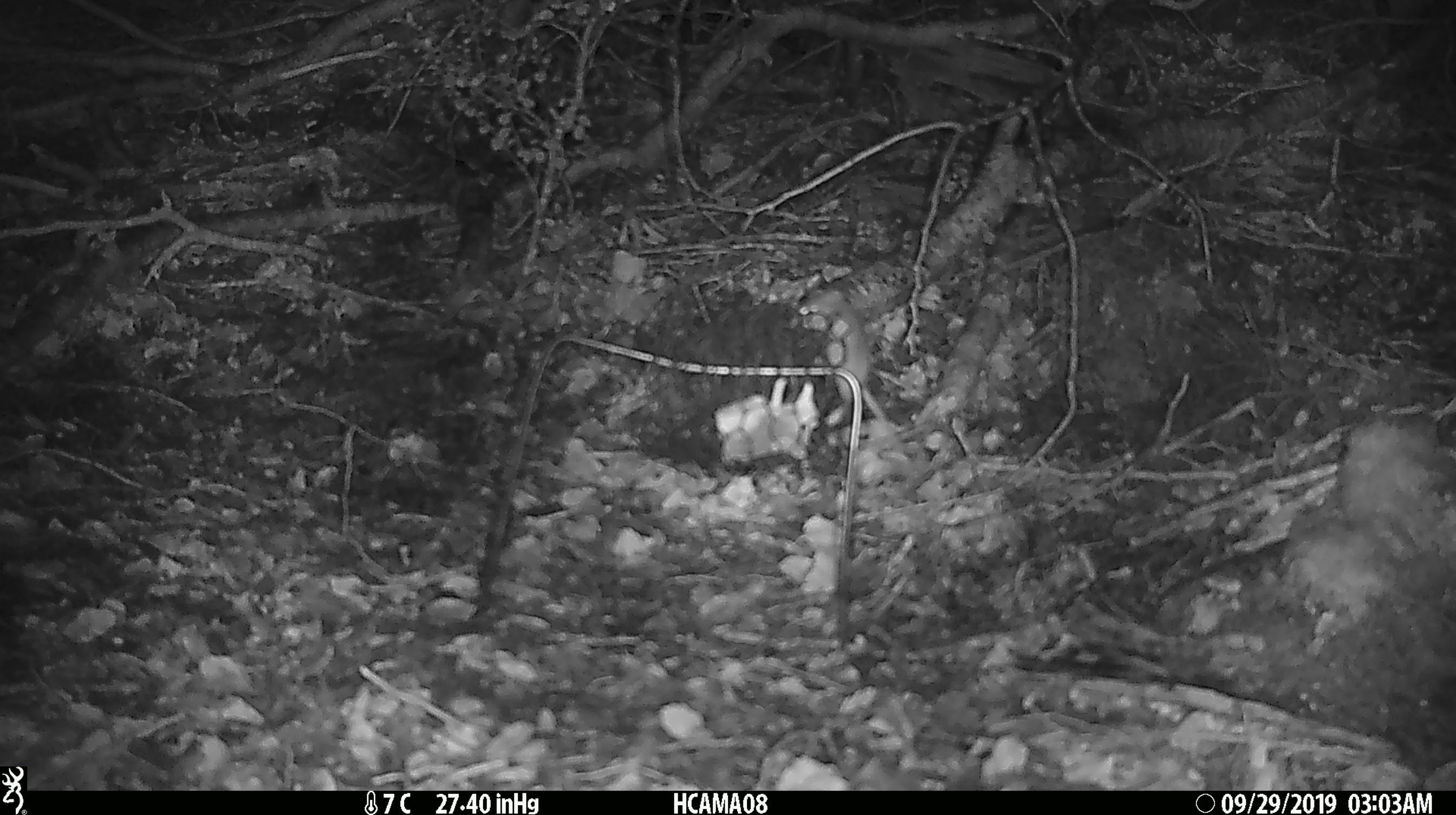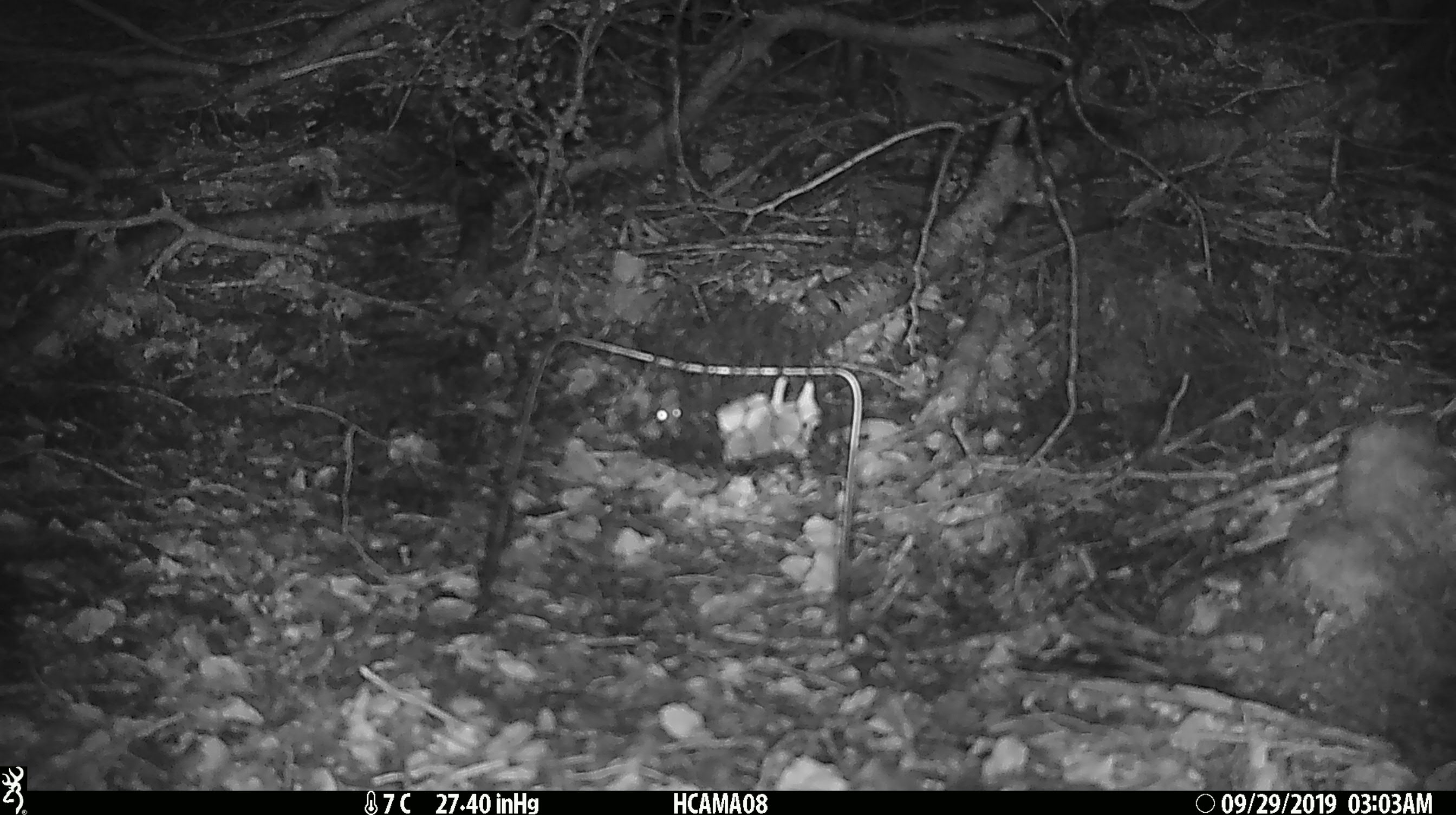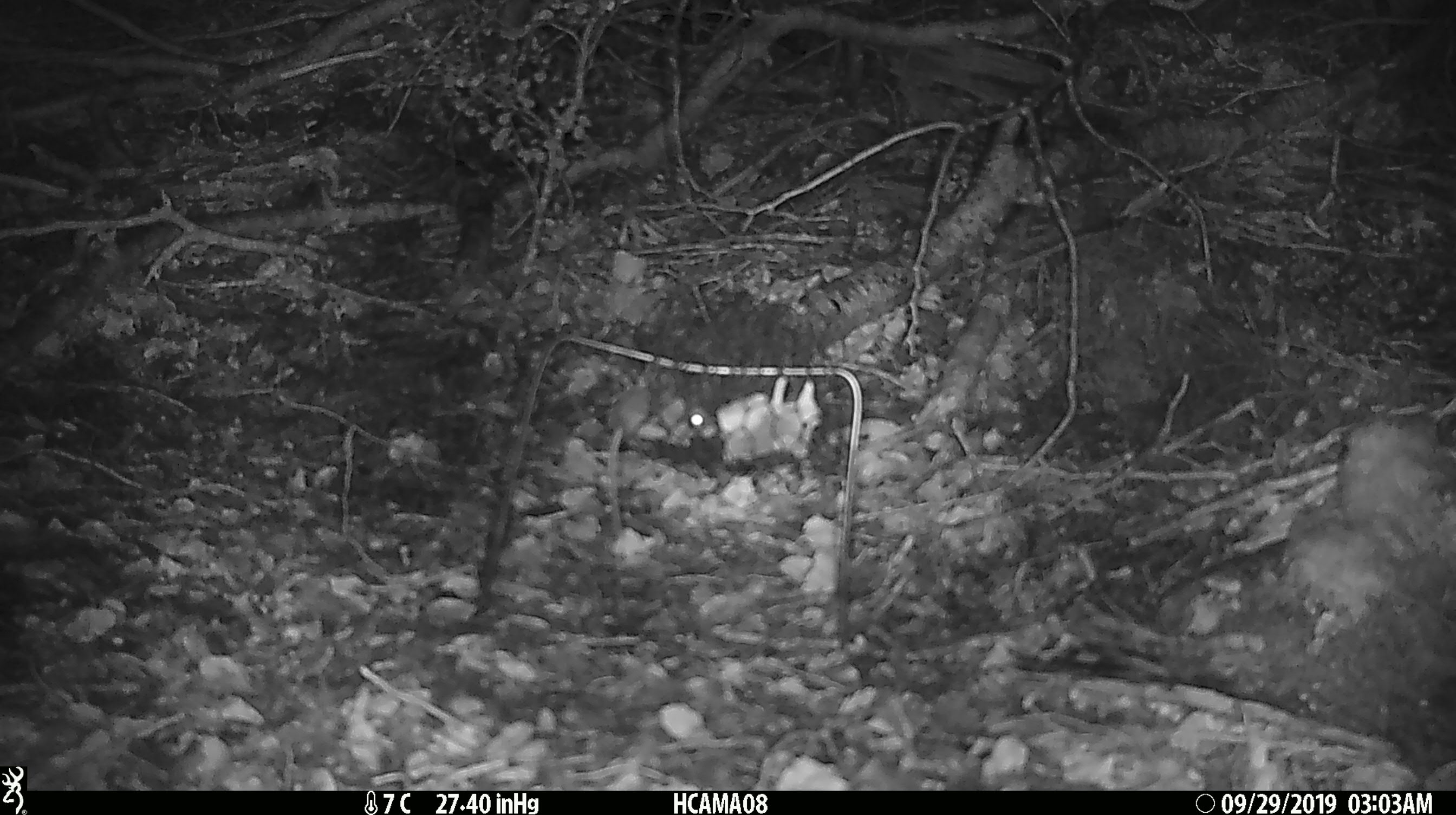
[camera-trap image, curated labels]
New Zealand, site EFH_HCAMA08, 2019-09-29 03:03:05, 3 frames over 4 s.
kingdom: Animalia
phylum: Chordata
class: Mammalia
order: Rodentia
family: Muridae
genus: Mus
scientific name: Mus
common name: mouse